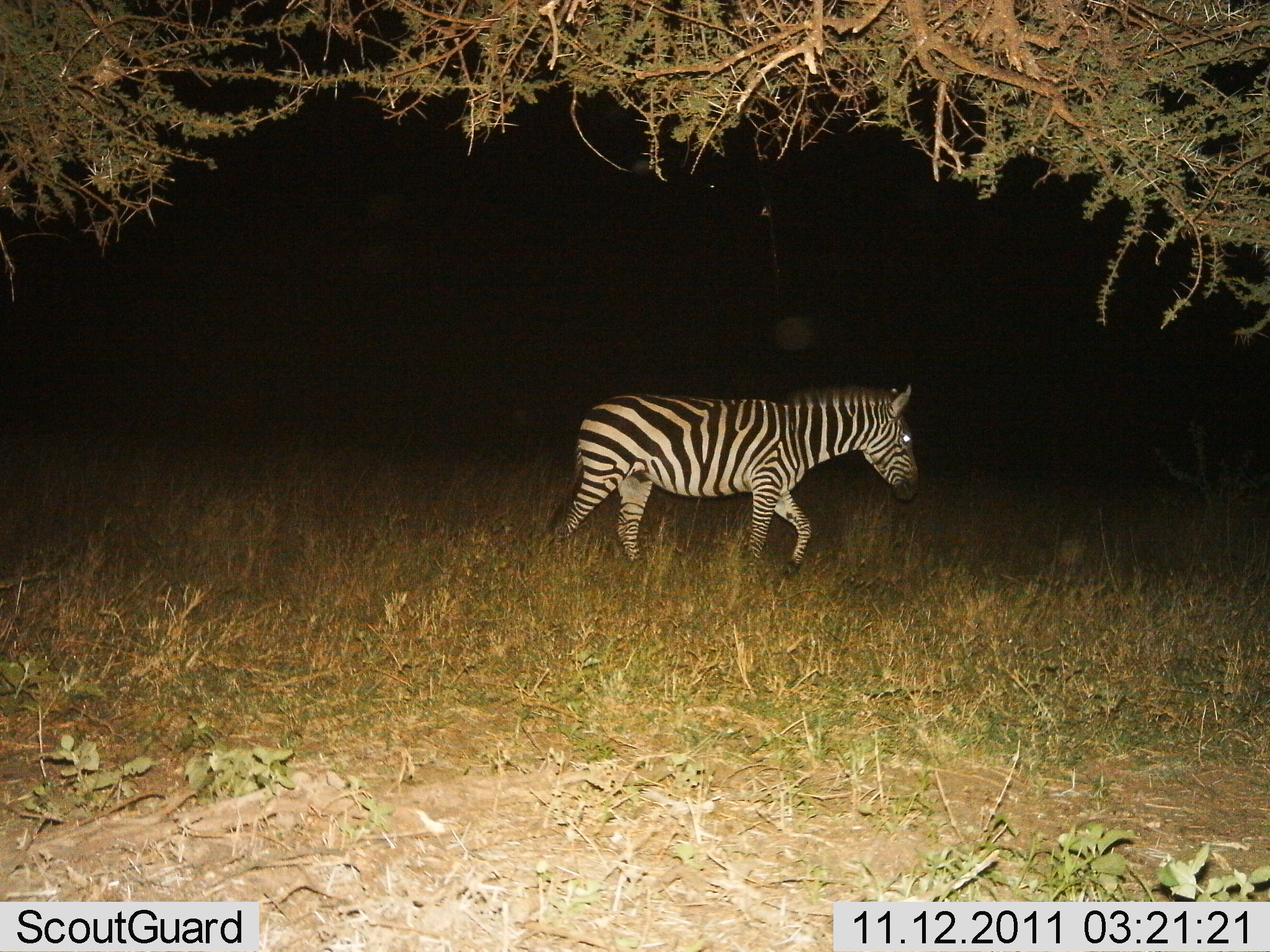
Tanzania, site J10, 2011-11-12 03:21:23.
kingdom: Animalia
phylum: Chordata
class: Mammalia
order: Perissodactyla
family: Equidae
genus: Equus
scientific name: Equus quagga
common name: plains zebra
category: zebra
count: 1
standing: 6%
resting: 0%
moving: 100%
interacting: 0%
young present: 0%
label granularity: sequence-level